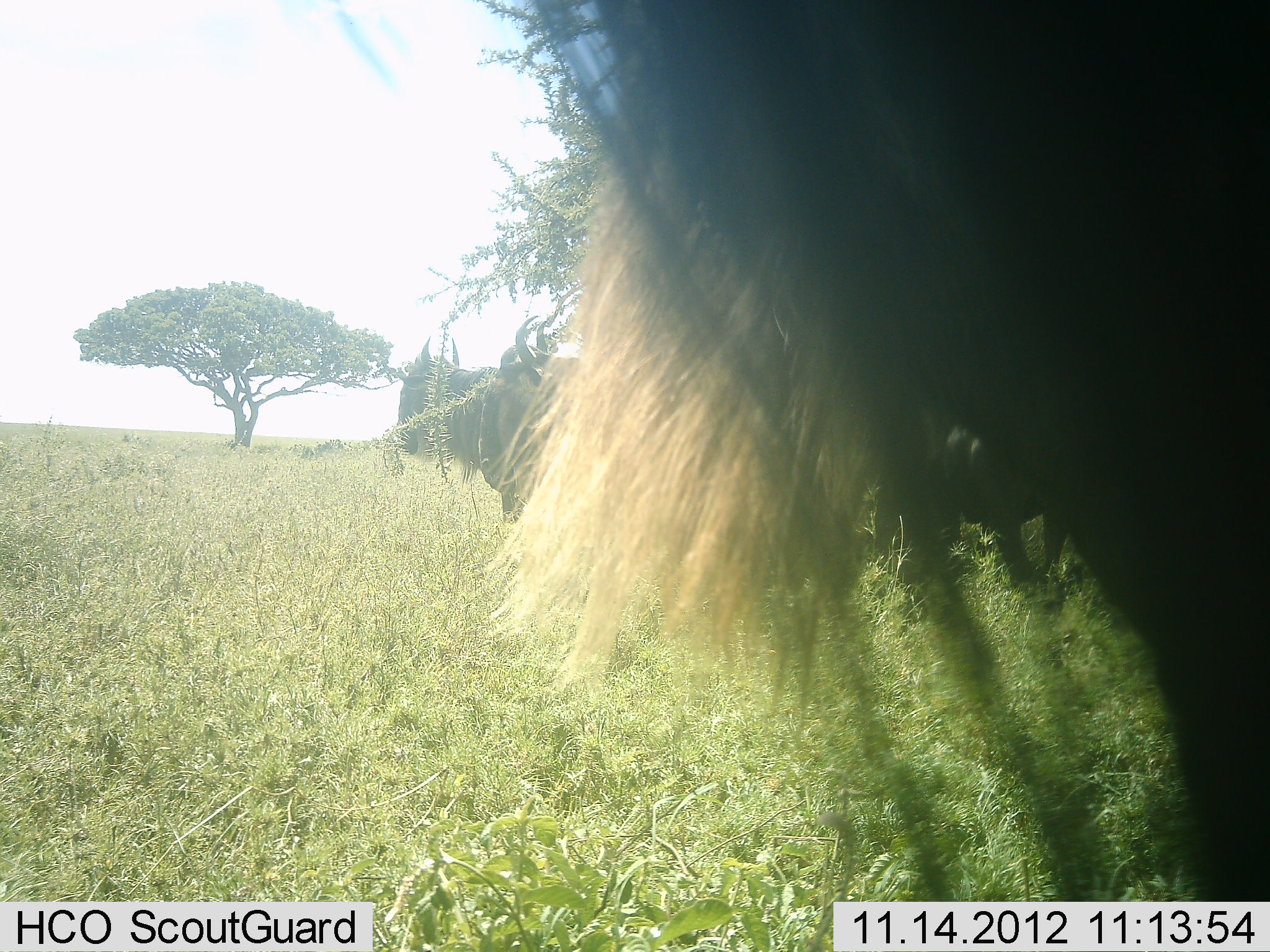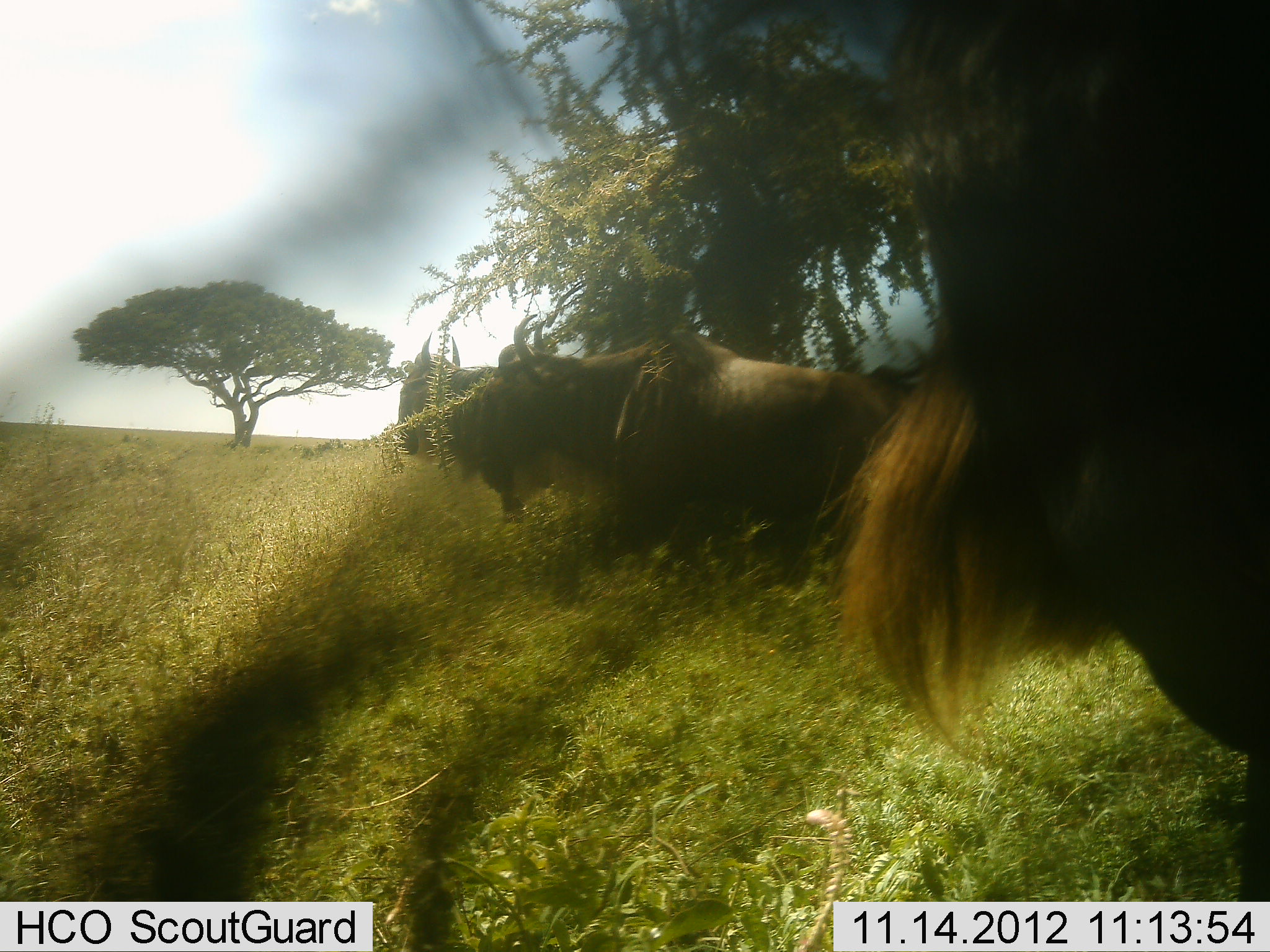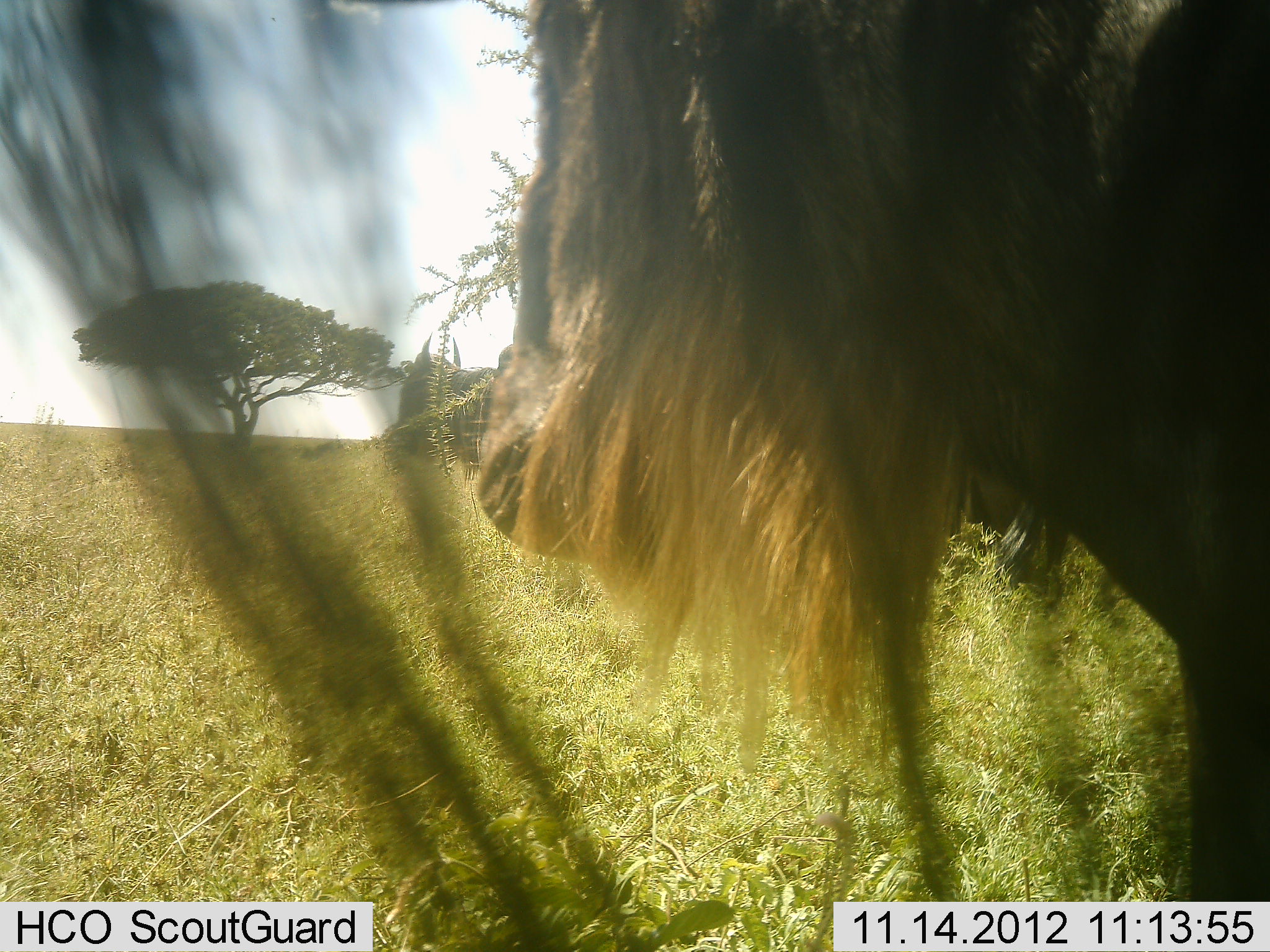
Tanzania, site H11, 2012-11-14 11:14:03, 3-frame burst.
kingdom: Animalia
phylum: Chordata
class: Mammalia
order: Artiodactyla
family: Bovidae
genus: Connochaetes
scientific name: Connochaetes taurinus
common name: blue wildebeest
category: wildebeest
Wildebeest (blue wildebeest) (Connochaetes taurinus), count 4. Behavior (volunteer vote fractions): standing 70%, resting 0%, moving 60%, interacting 0%. Young present (vote fraction): 0%. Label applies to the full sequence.